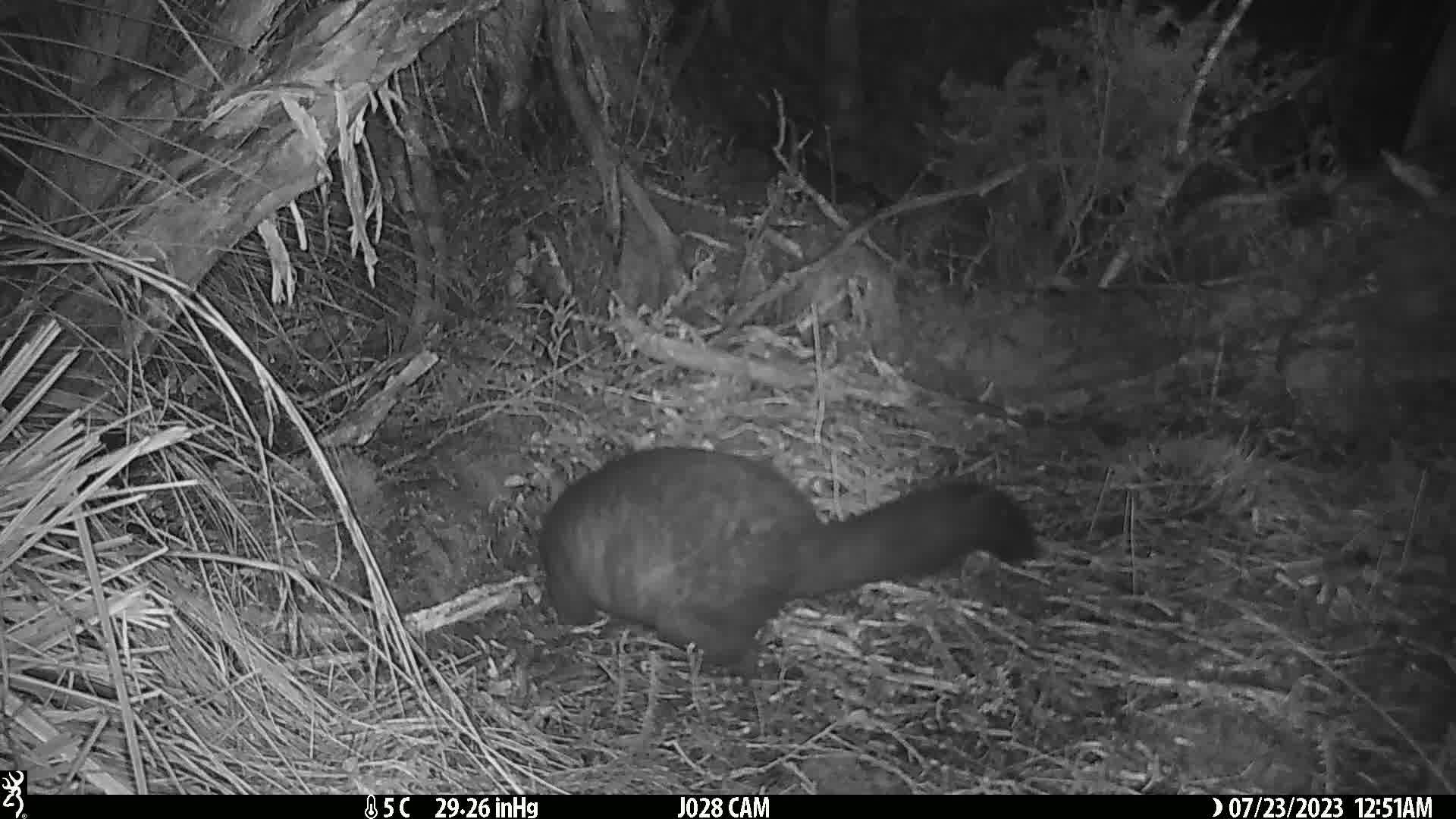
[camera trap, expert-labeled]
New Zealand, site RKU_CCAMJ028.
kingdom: Animalia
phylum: Chordata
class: Mammalia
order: Diprotodontia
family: Phalangeridae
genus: Trichosurus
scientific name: Trichosurus vulpecula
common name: common brushtail possum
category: possum